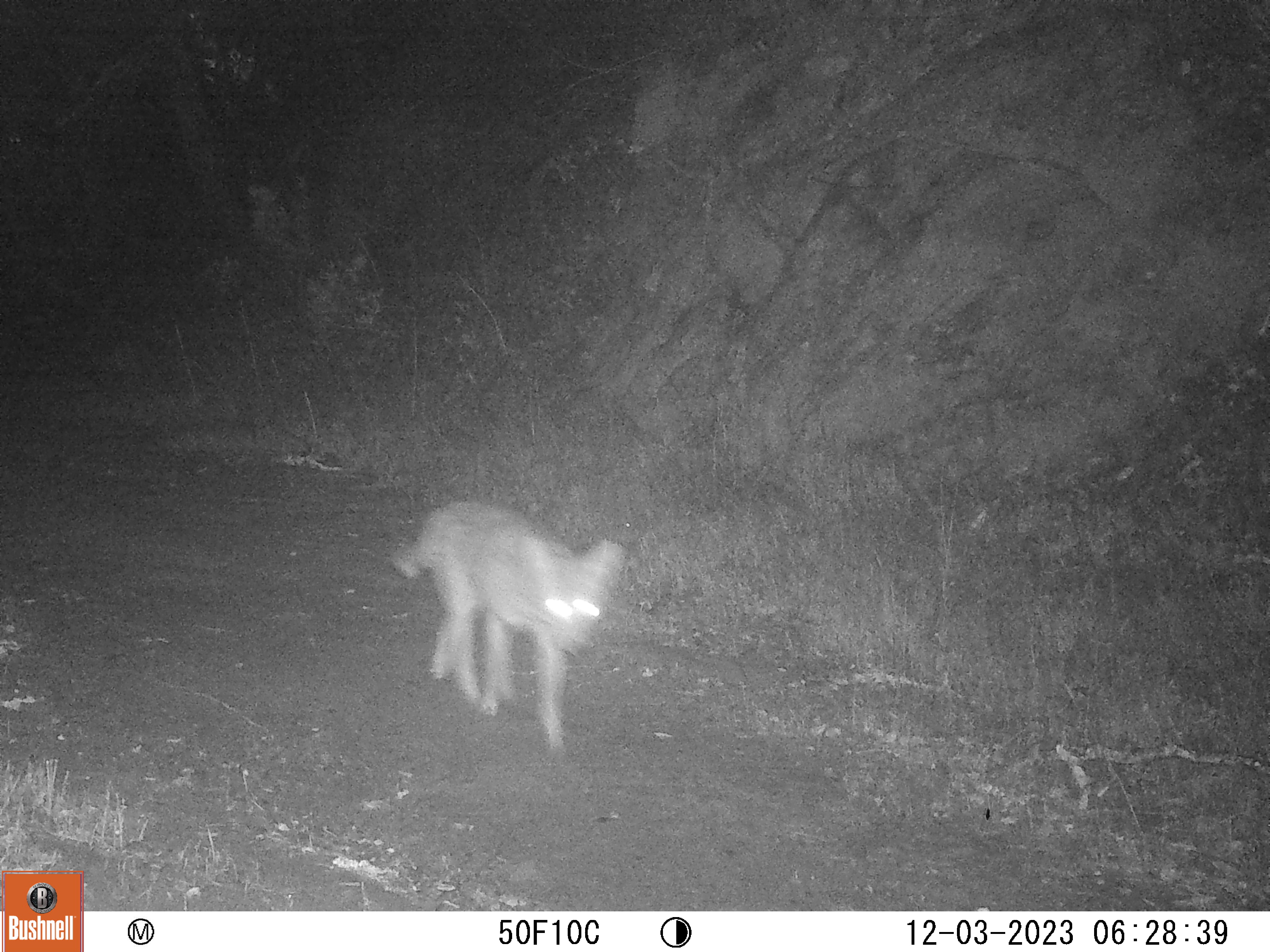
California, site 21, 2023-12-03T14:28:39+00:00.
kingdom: Animalia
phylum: Chordata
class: Mammalia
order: Carnivora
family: Canidae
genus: Canis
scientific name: Canis latrans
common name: coyote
Coyote (Canis latrans).